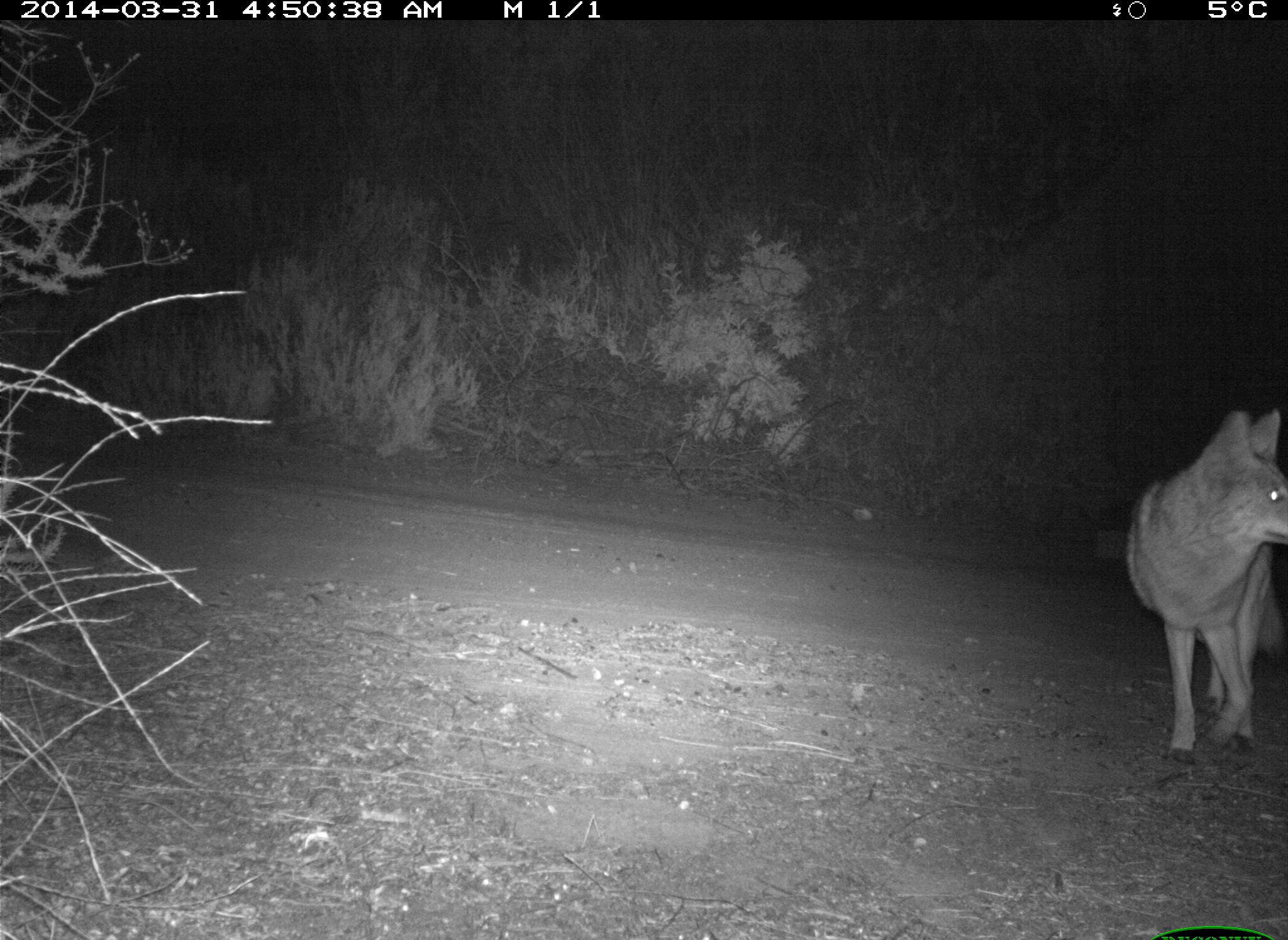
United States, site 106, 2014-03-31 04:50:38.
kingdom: Animalia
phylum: Chordata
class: Mammalia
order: Carnivora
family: Canidae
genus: Canis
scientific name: Canis latrans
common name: coyote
Coyote (Canis latrans).